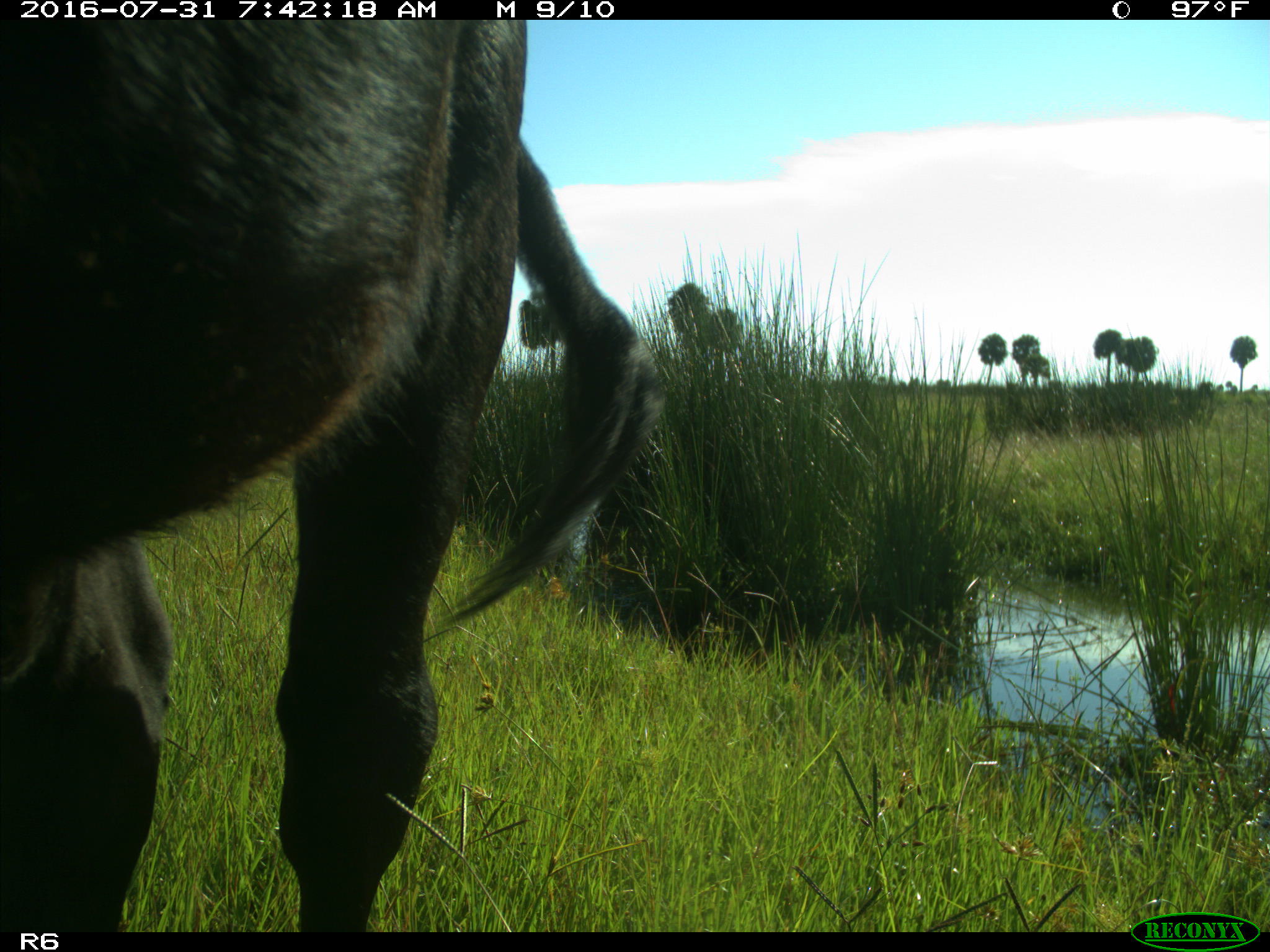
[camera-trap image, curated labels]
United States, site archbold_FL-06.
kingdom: Animalia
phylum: Chordata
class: Mammalia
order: Artiodactyla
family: Bovidae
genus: Bos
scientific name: Bos taurus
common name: domestic cow